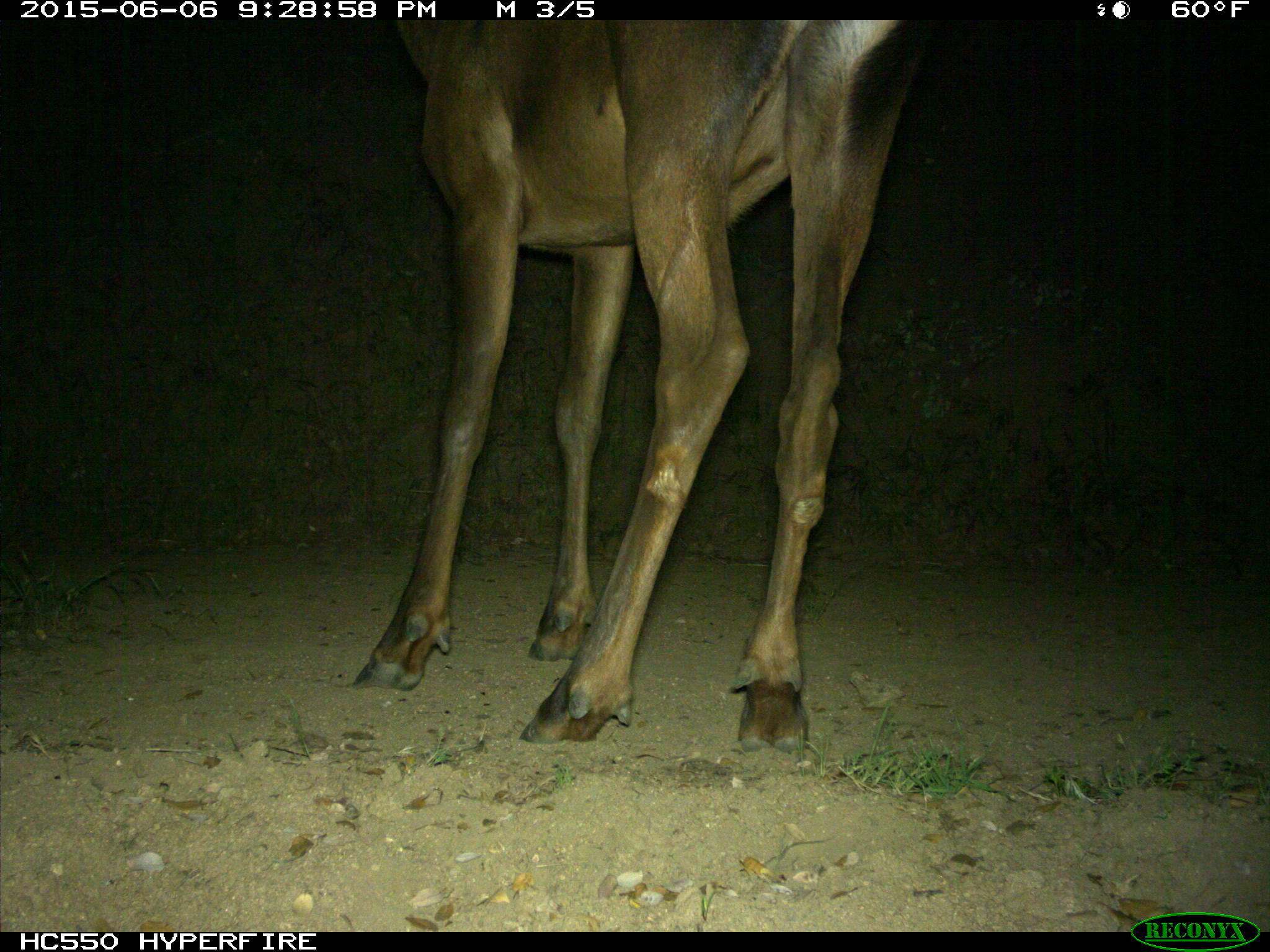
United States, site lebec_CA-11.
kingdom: Animalia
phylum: Chordata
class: Mammalia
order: Artiodactyla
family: Cervidae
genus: Cervus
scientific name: Cervus canadensis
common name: elk